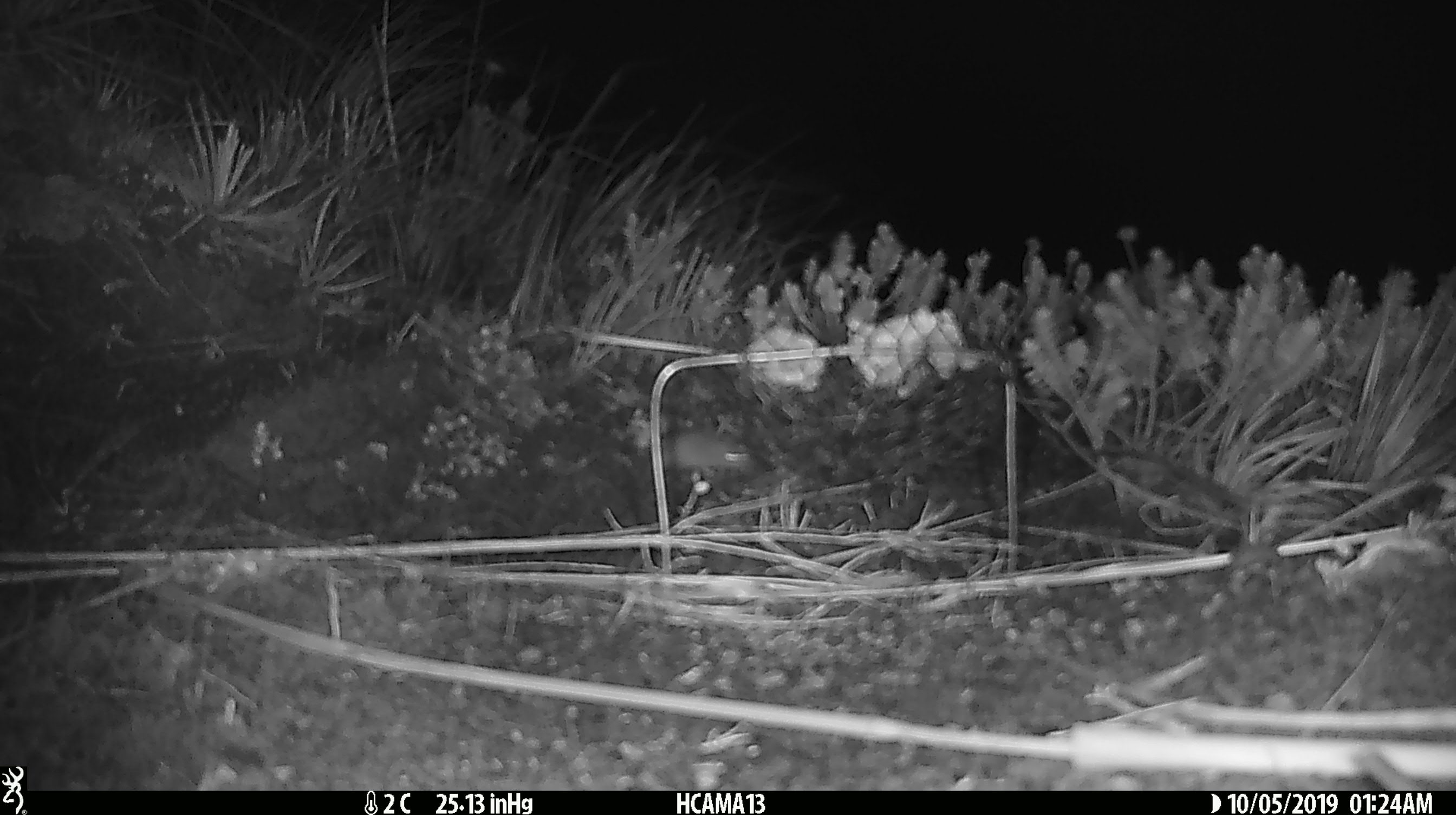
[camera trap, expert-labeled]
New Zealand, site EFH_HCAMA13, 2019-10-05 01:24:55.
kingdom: Animalia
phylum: Chordata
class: Mammalia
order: Rodentia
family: Muridae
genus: Mus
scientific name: Mus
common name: mouse